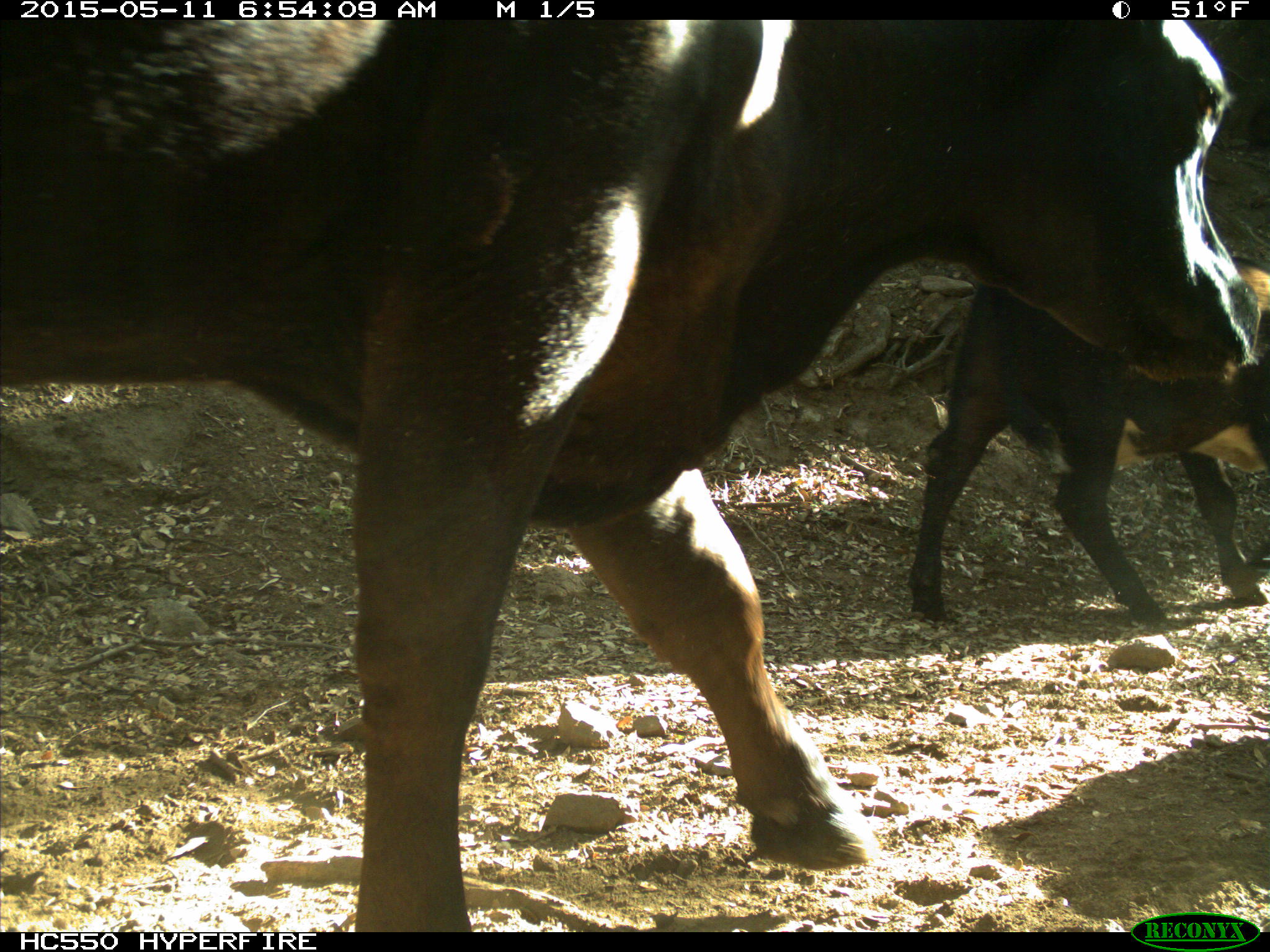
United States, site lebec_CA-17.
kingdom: Animalia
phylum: Chordata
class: Mammalia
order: Artiodactyla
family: Bovidae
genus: Bos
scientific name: Bos taurus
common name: domestic cow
Bos taurus (domestic cow).